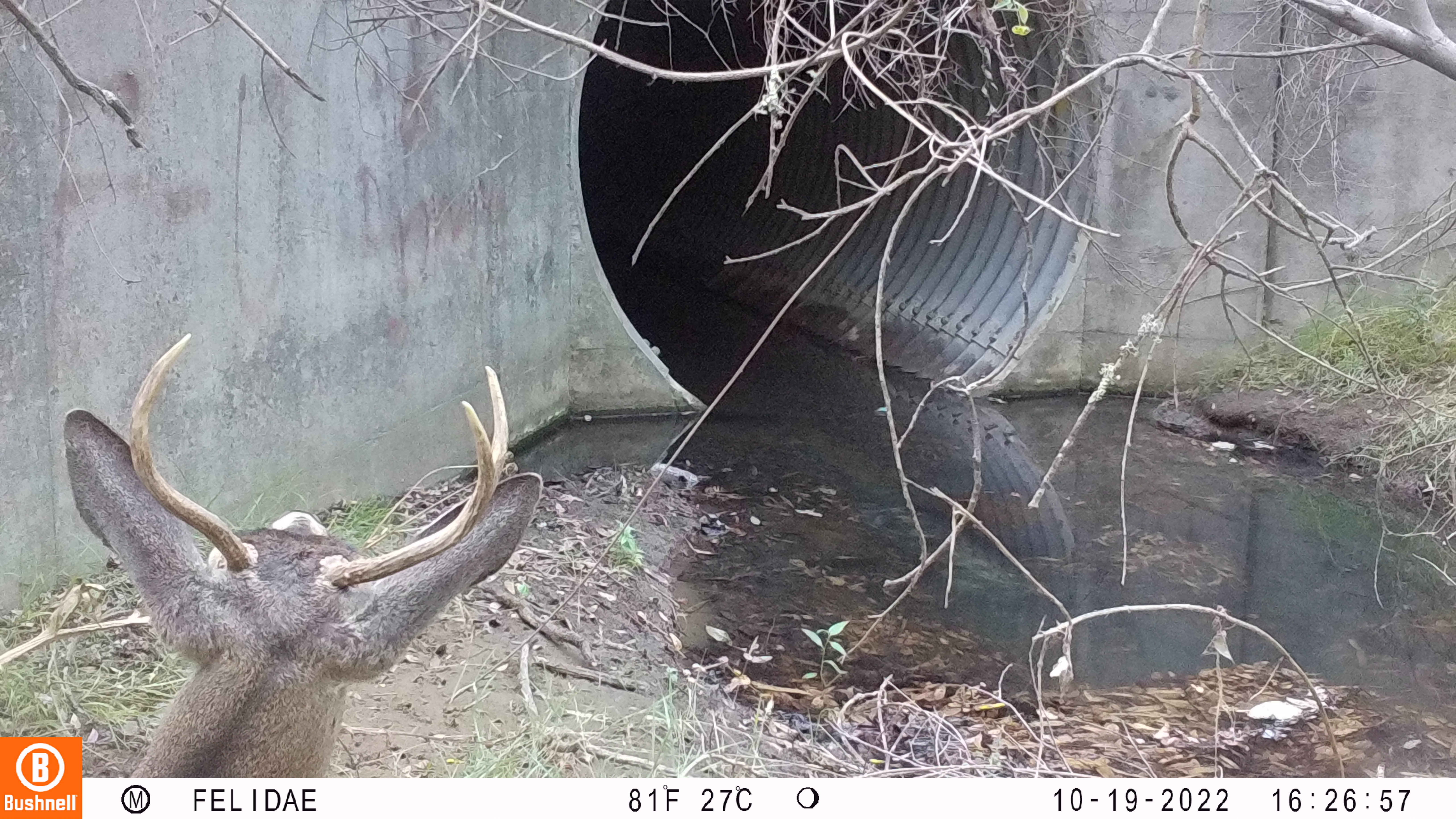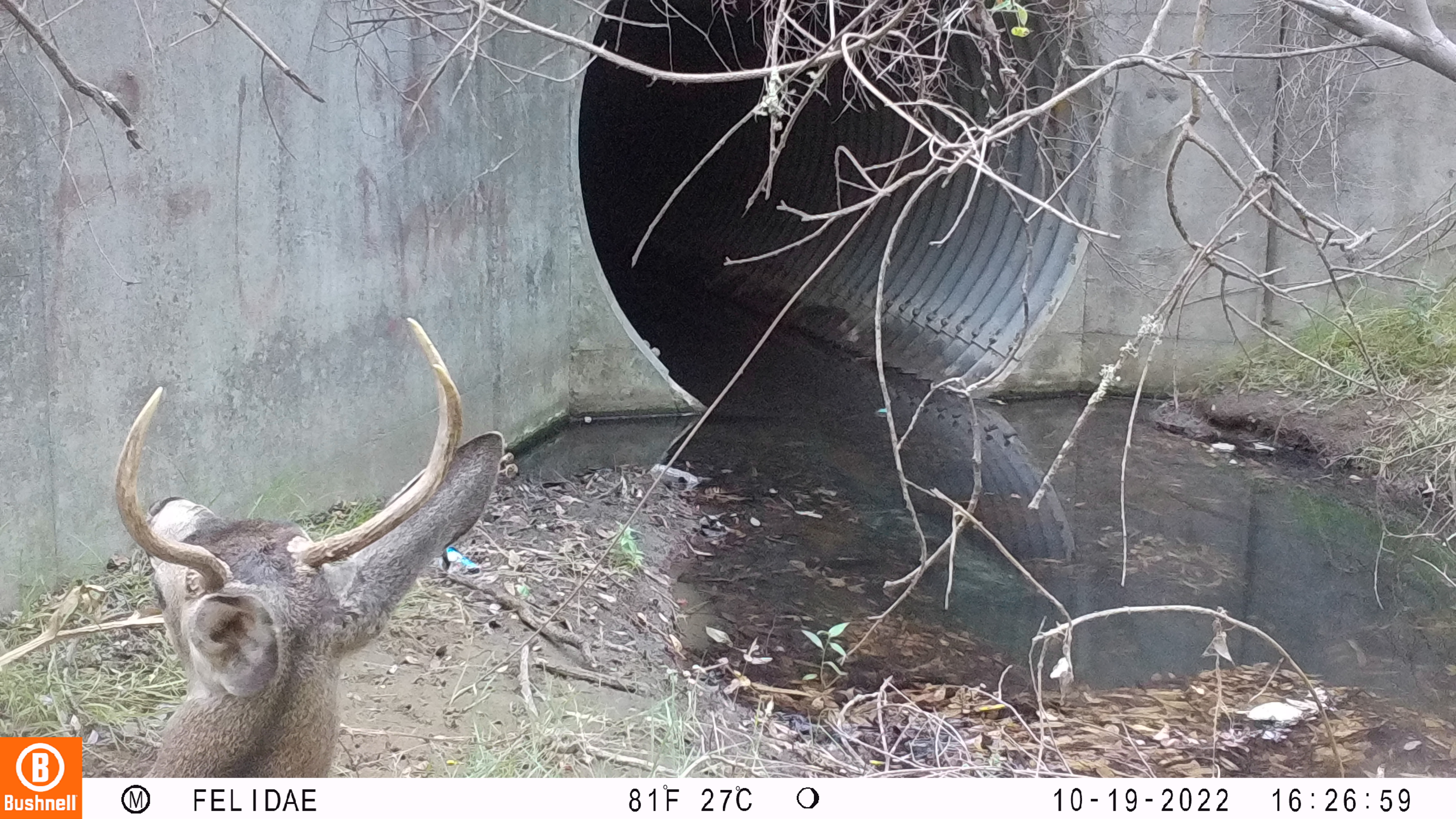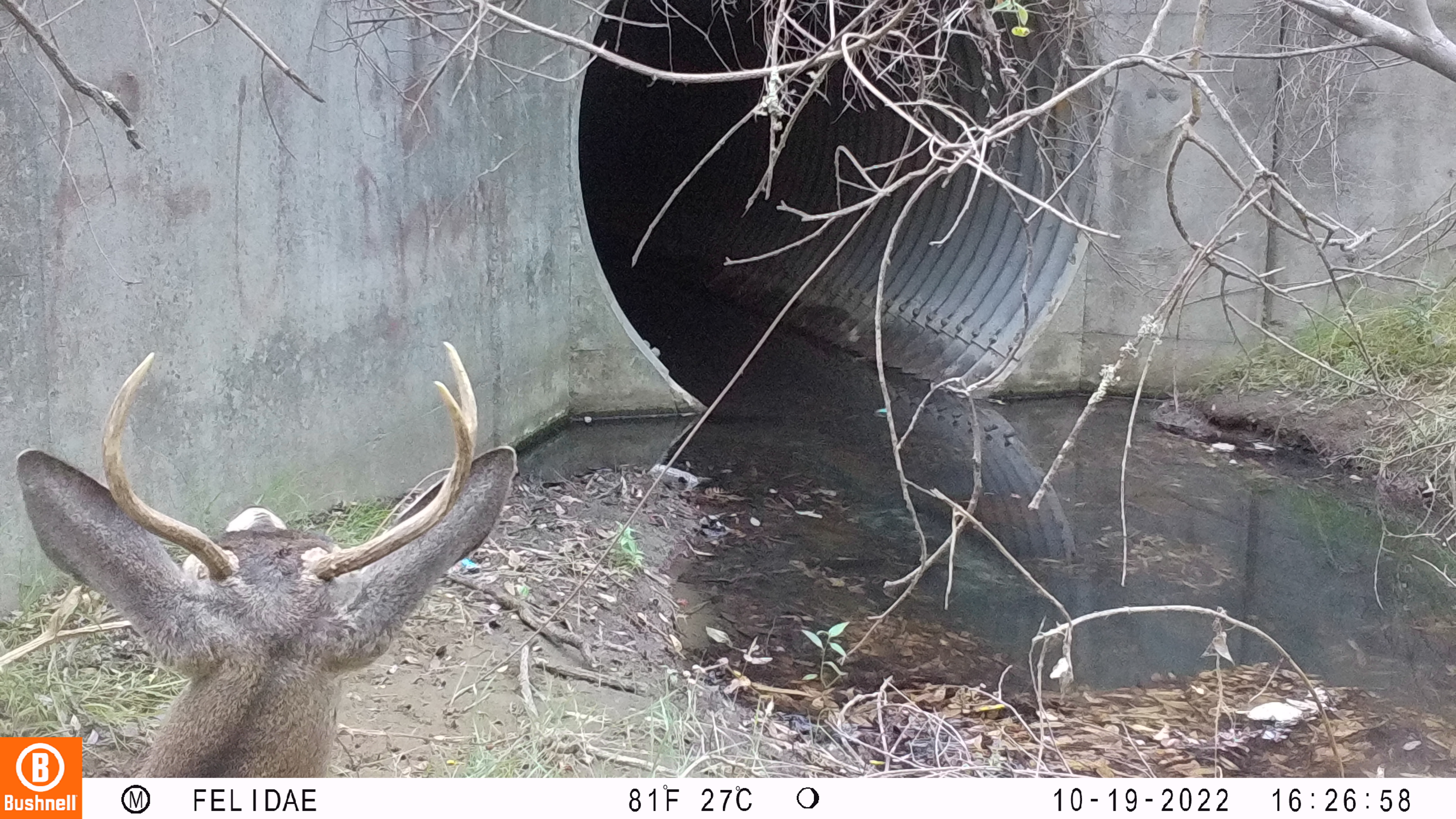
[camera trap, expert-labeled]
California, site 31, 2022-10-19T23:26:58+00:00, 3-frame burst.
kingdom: Animalia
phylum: Chordata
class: Mammalia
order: Artiodactyla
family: Cervidae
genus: Odocoileus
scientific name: Odocoileus hemionus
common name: mule deer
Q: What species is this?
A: Mule deer (Odocoileus hemionus).